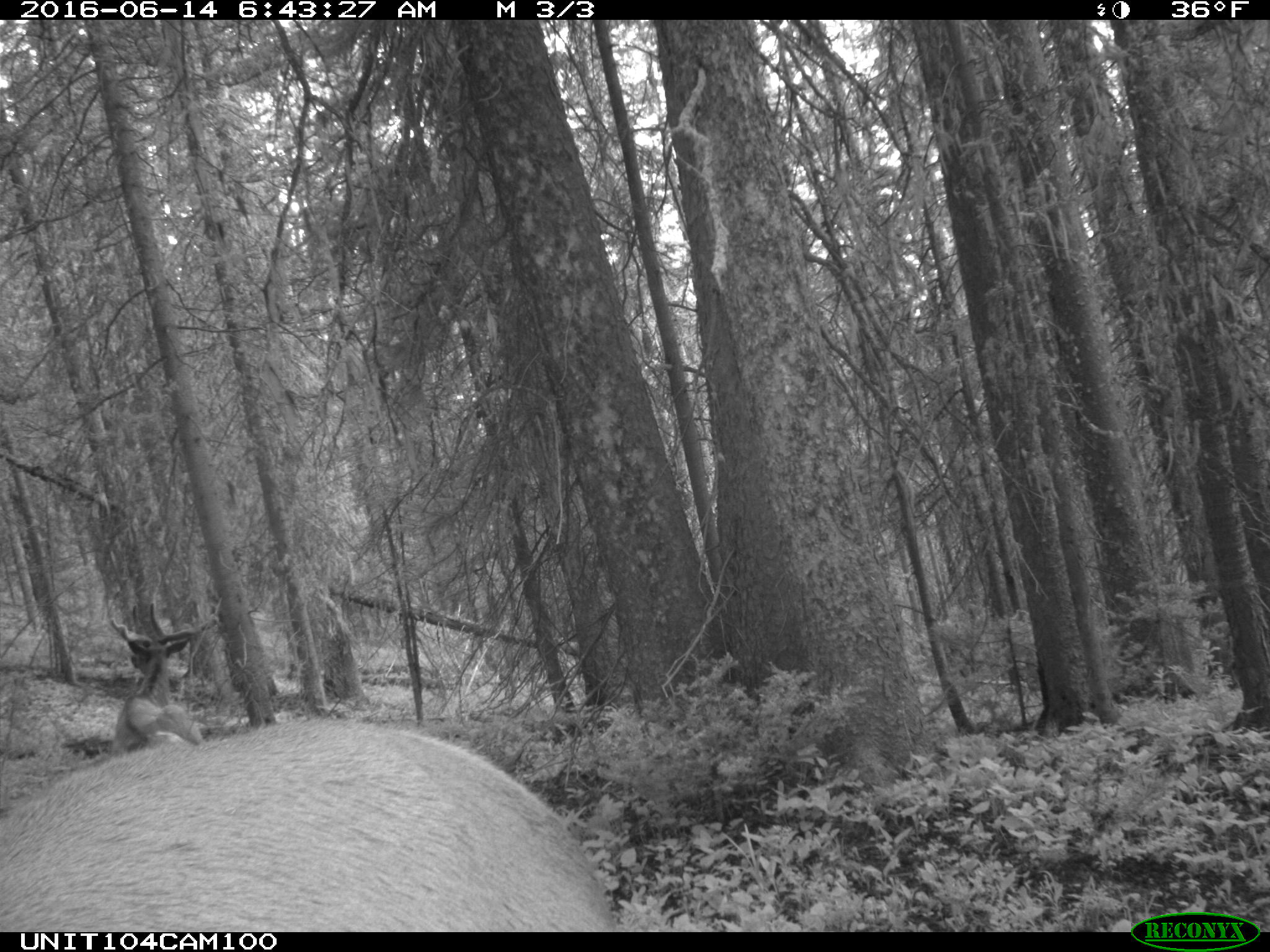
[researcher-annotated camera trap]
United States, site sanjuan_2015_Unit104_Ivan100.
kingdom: Animalia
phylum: Chordata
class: Mammalia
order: Artiodactyla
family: Cervidae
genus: Cervus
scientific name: Cervus elaphus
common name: red deer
Cervus elaphus (red deer).